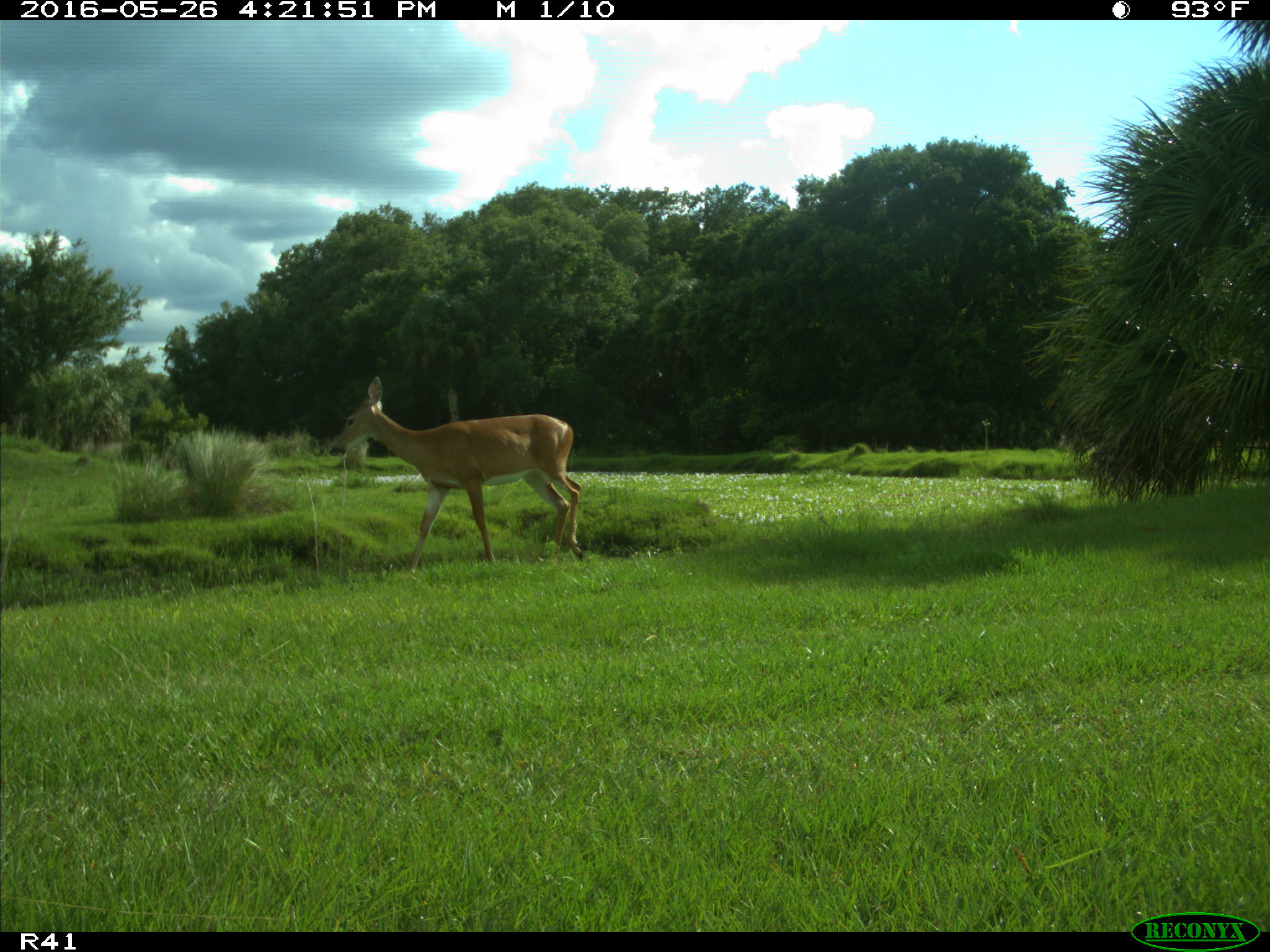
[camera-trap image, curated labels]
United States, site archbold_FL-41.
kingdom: Animalia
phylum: Chordata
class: Mammalia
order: Artiodactyla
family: Cervidae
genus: Odocoileus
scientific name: Odocoileus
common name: deer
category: unidentified deer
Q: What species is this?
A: Unidentified deer (deer) (Odocoileus).